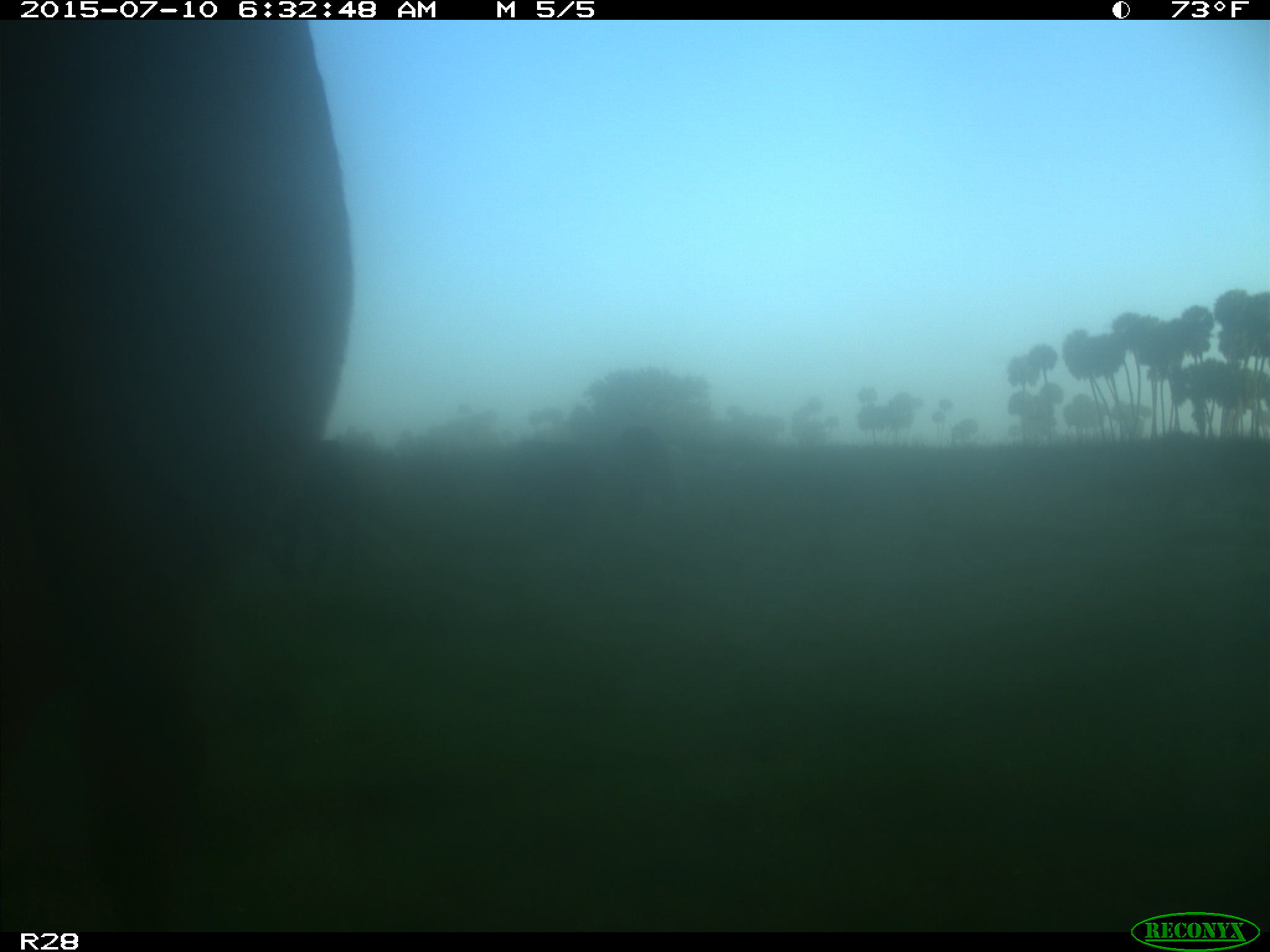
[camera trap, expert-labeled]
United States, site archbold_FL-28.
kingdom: Animalia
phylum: Chordata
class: Mammalia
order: Artiodactyla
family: Bovidae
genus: Bos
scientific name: Bos taurus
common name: domestic cow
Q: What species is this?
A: Bos taurus (domestic cow).